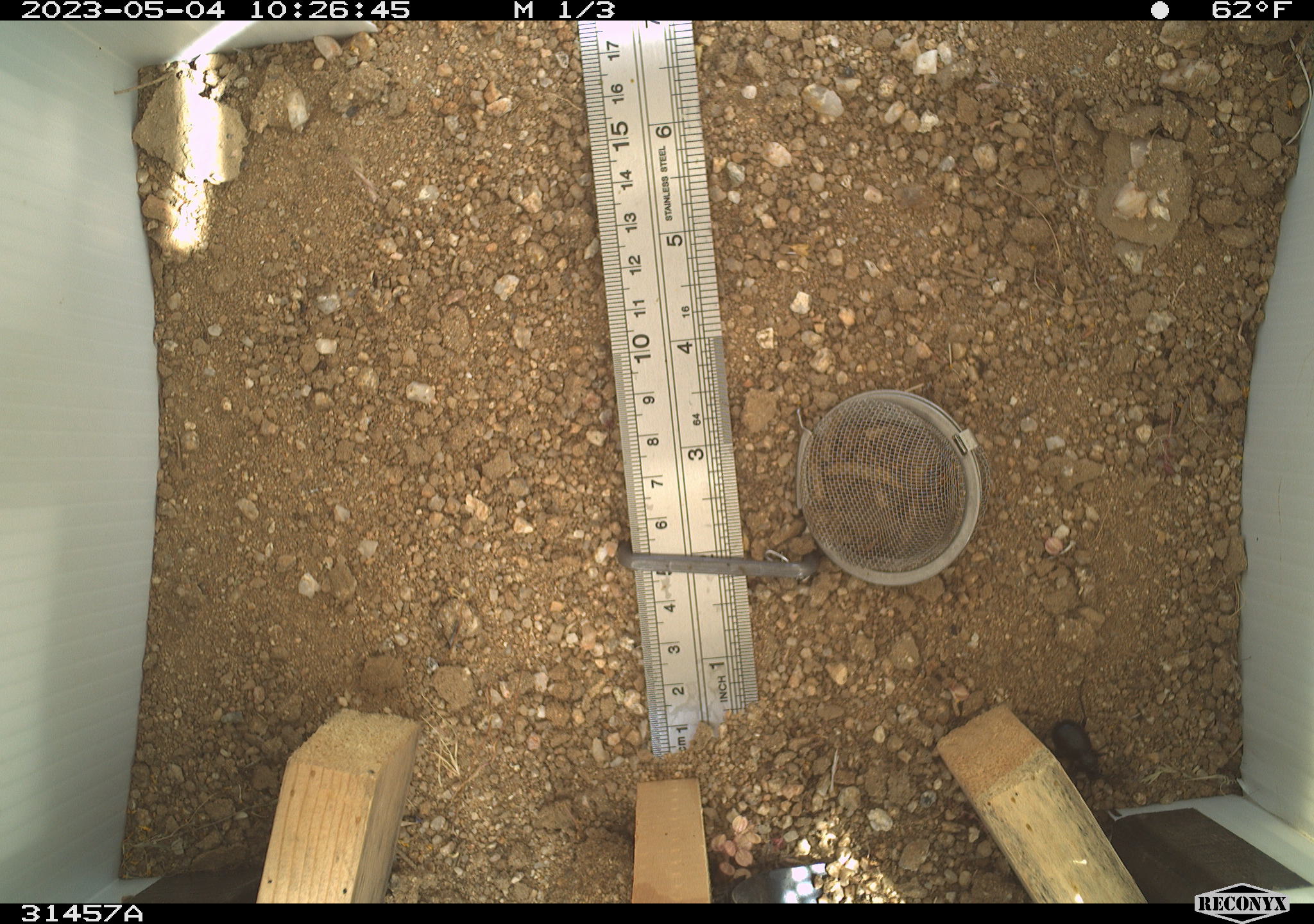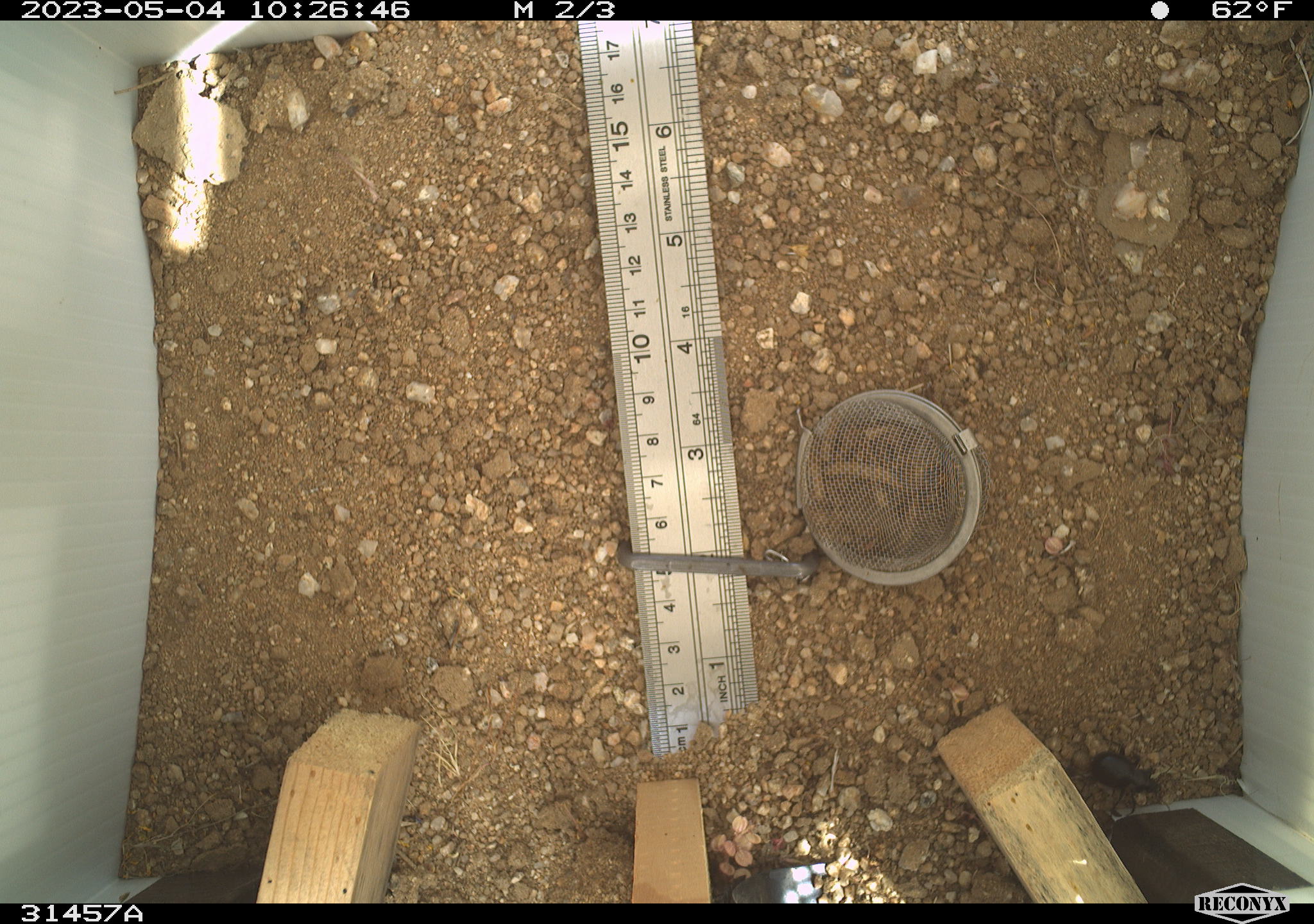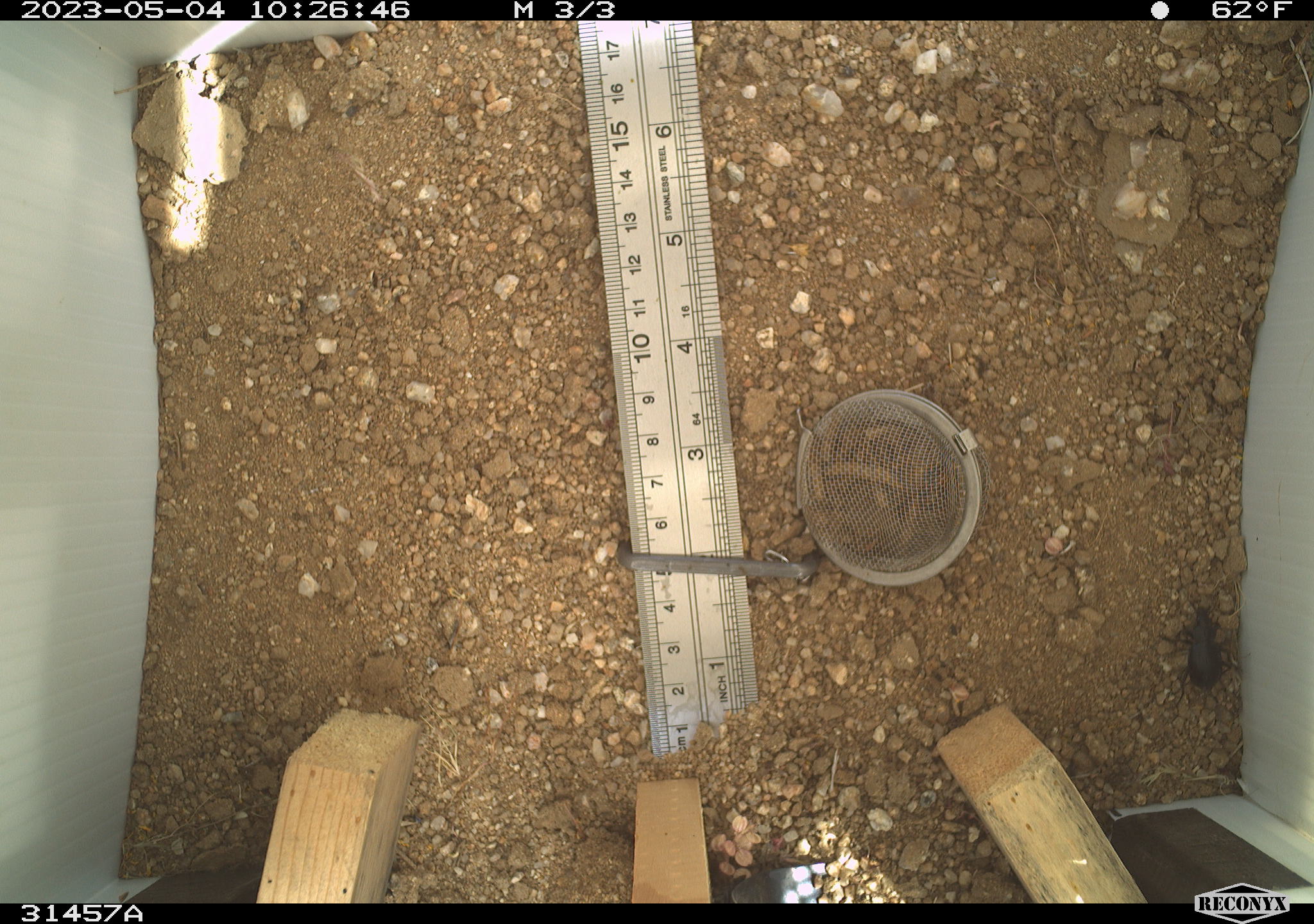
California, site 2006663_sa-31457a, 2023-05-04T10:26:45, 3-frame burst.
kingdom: Animalia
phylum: Arthropoda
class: Insecta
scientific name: Insecta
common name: insect